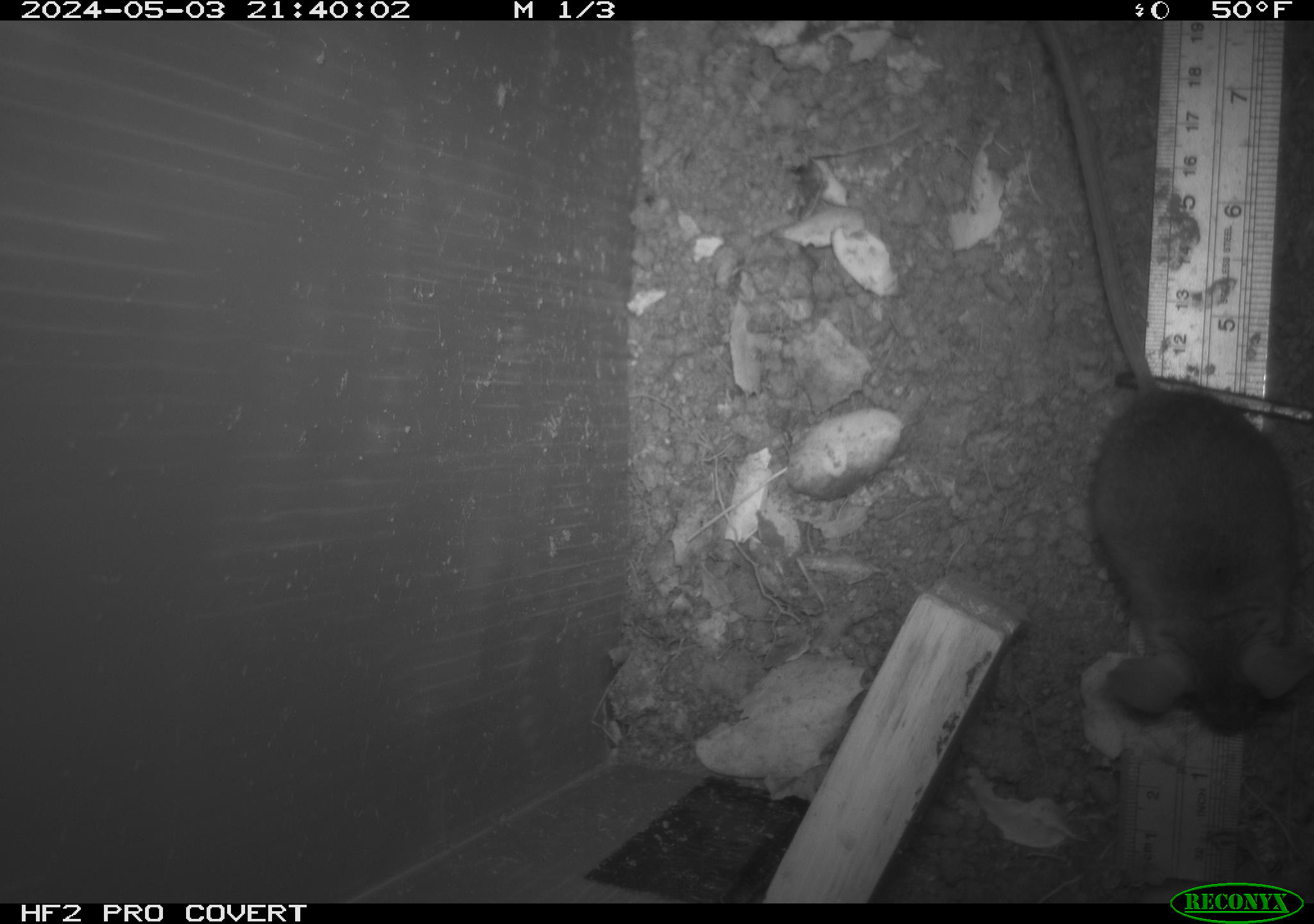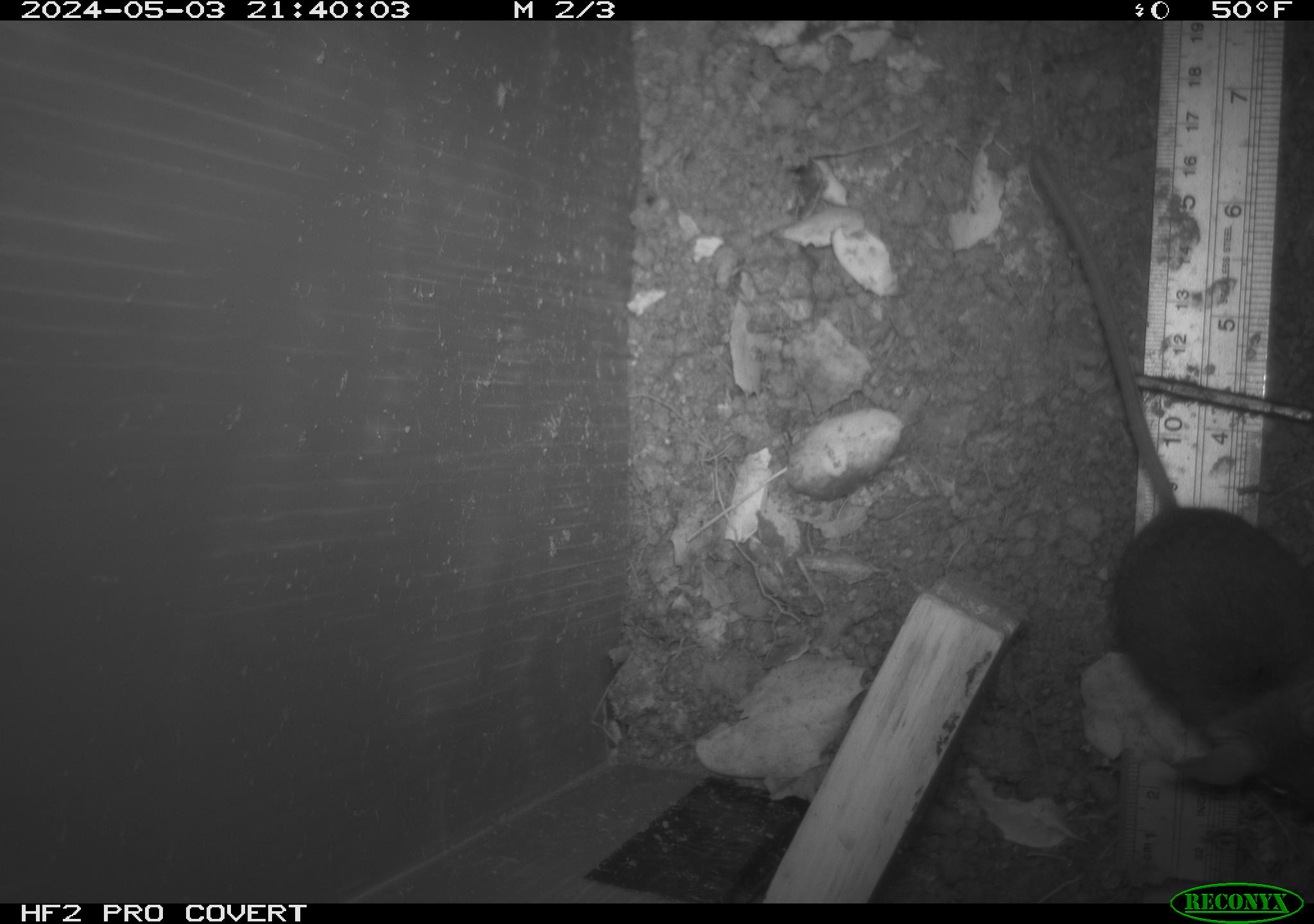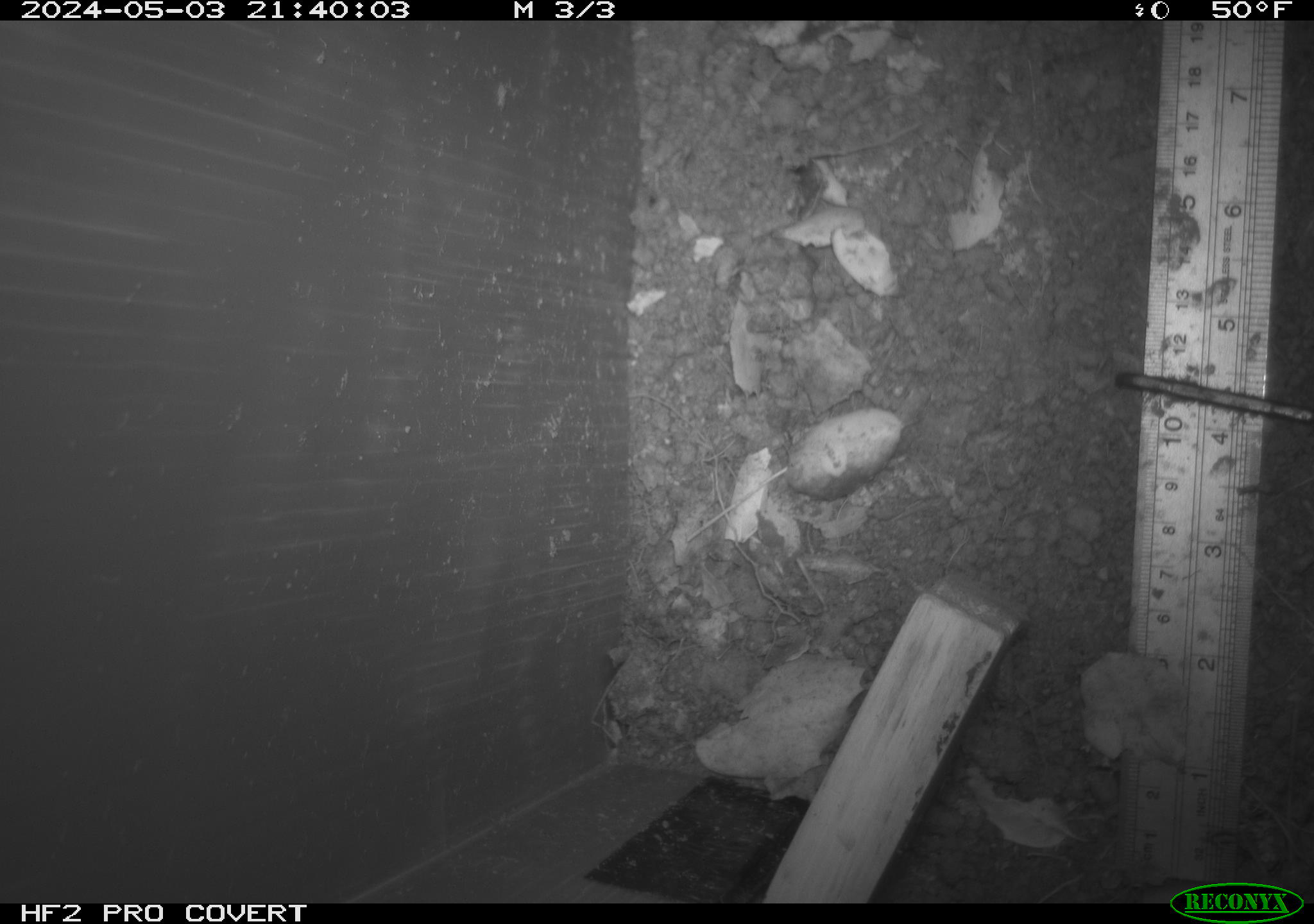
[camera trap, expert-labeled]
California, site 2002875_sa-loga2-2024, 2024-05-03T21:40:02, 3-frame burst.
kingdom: Animalia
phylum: Chordata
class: Mammalia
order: Rodentia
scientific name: Rodentia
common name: rodent